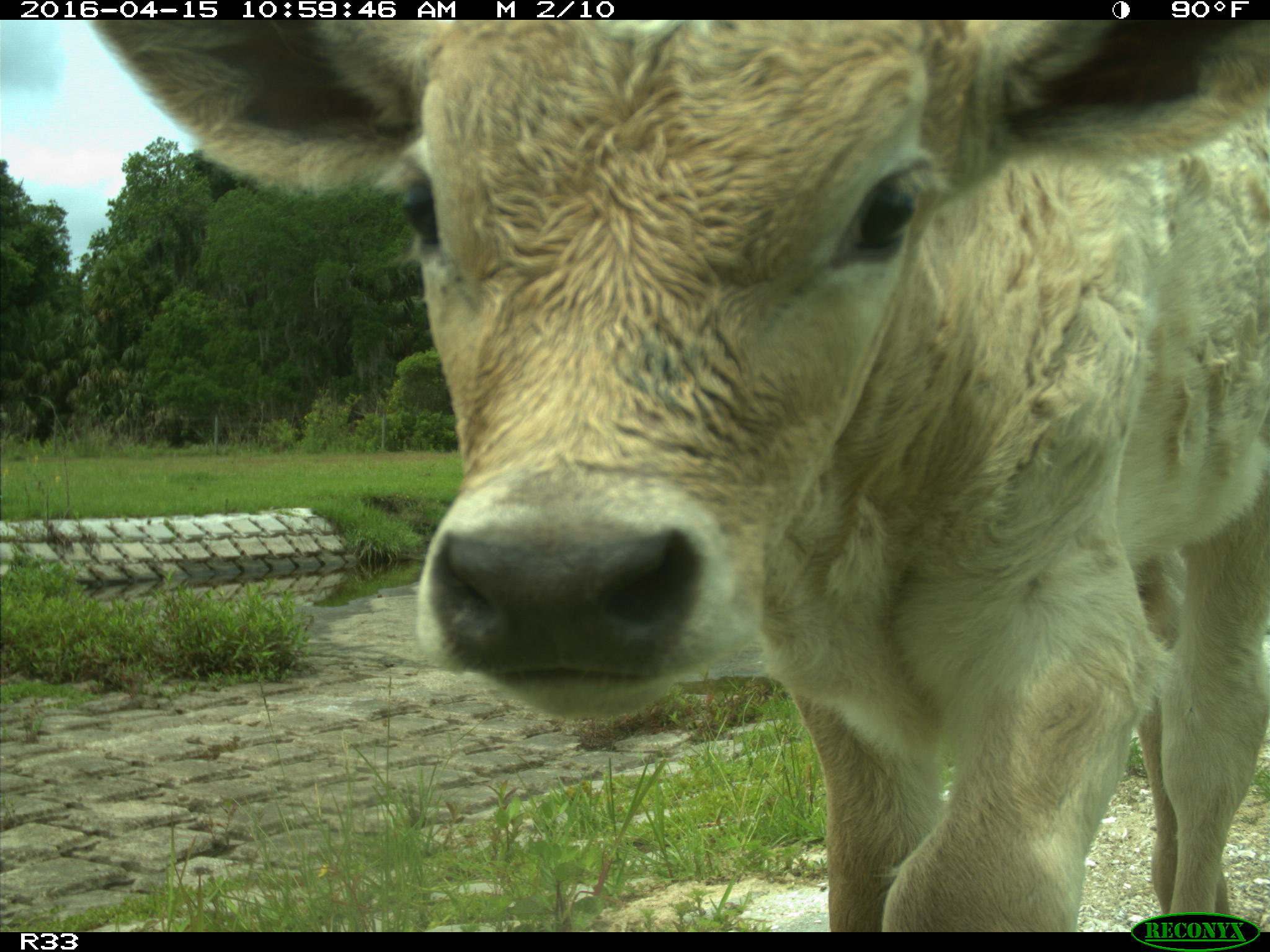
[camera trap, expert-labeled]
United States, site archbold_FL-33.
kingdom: Animalia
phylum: Chordata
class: Mammalia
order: Artiodactyla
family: Bovidae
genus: Bos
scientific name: Bos taurus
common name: domestic cow